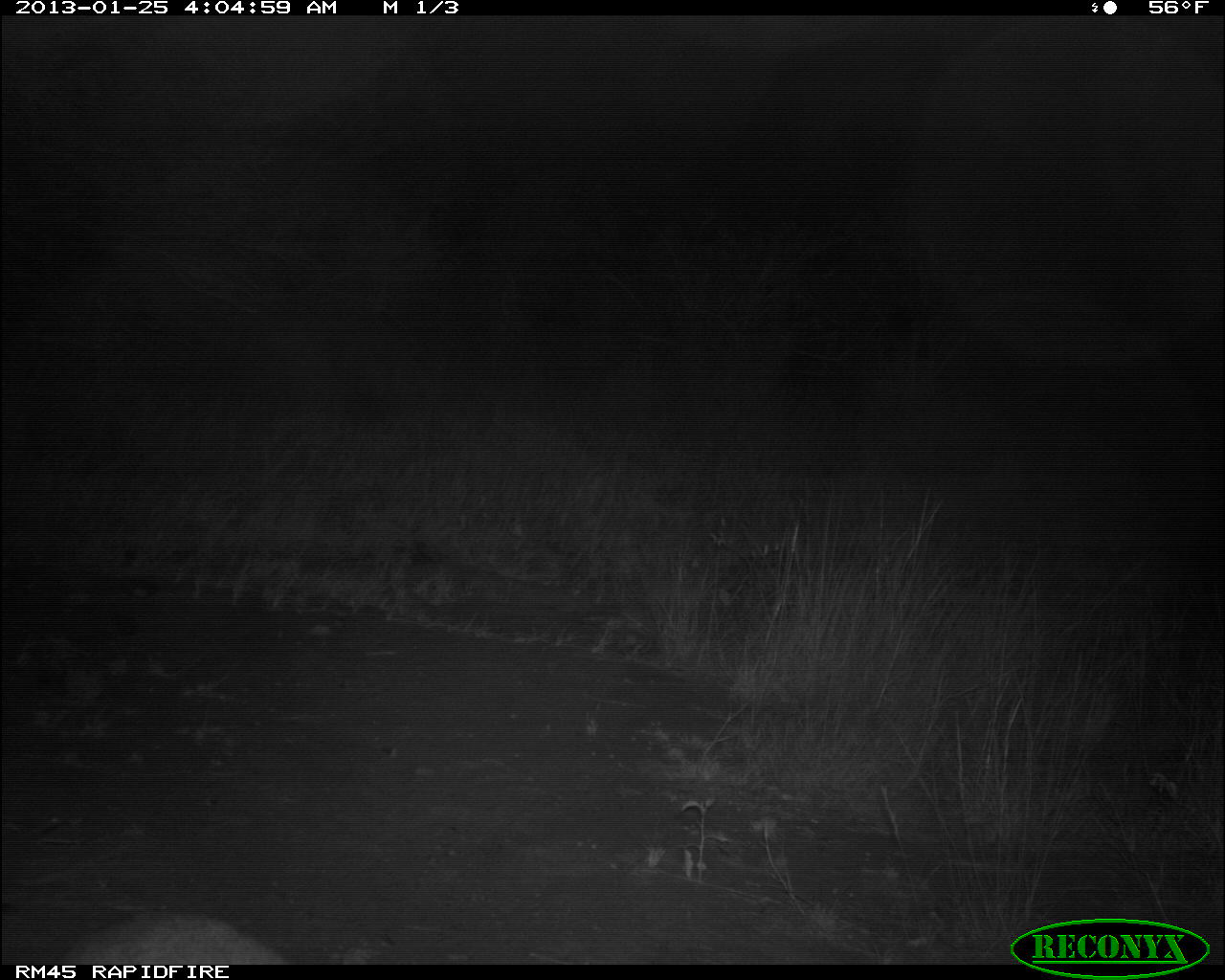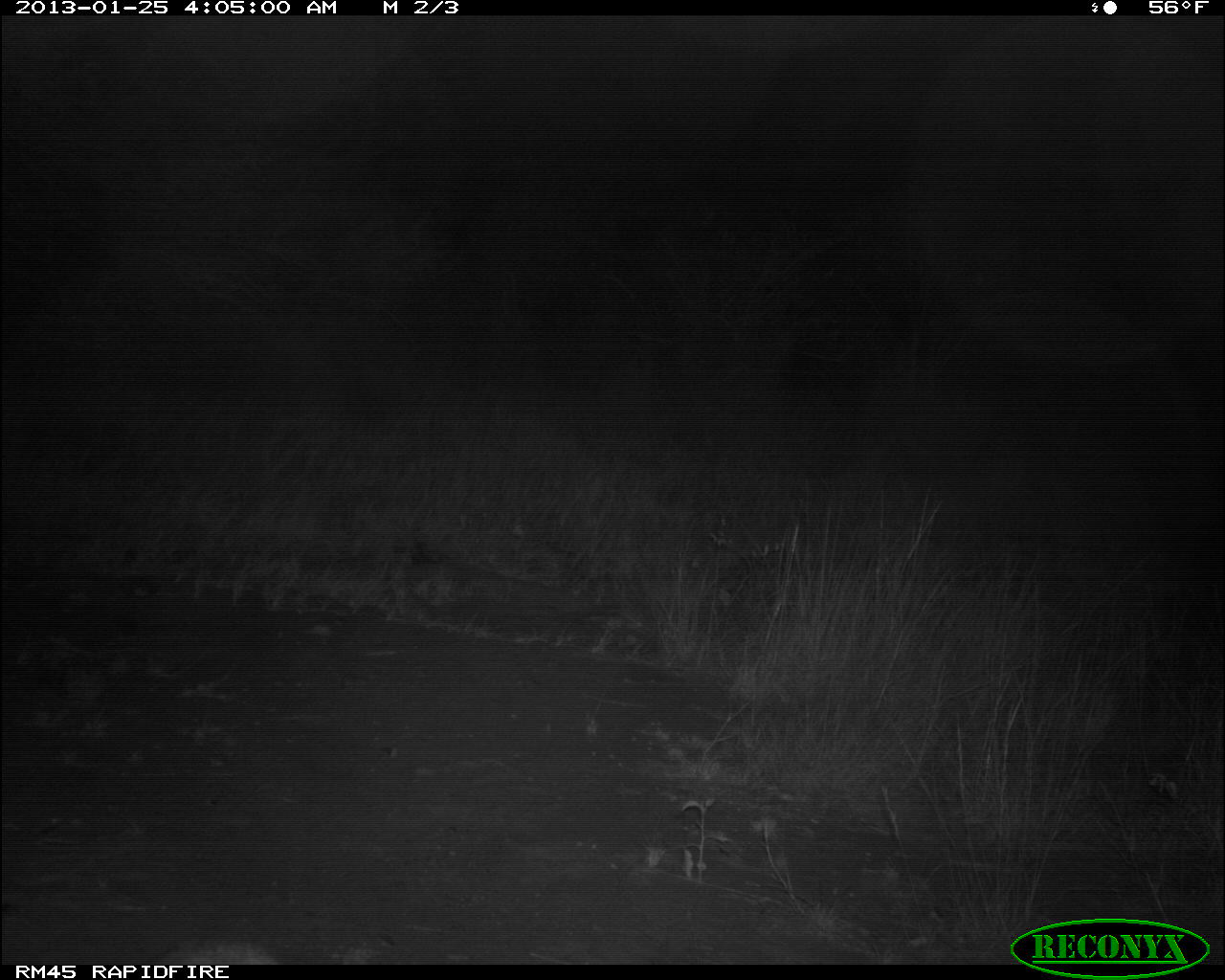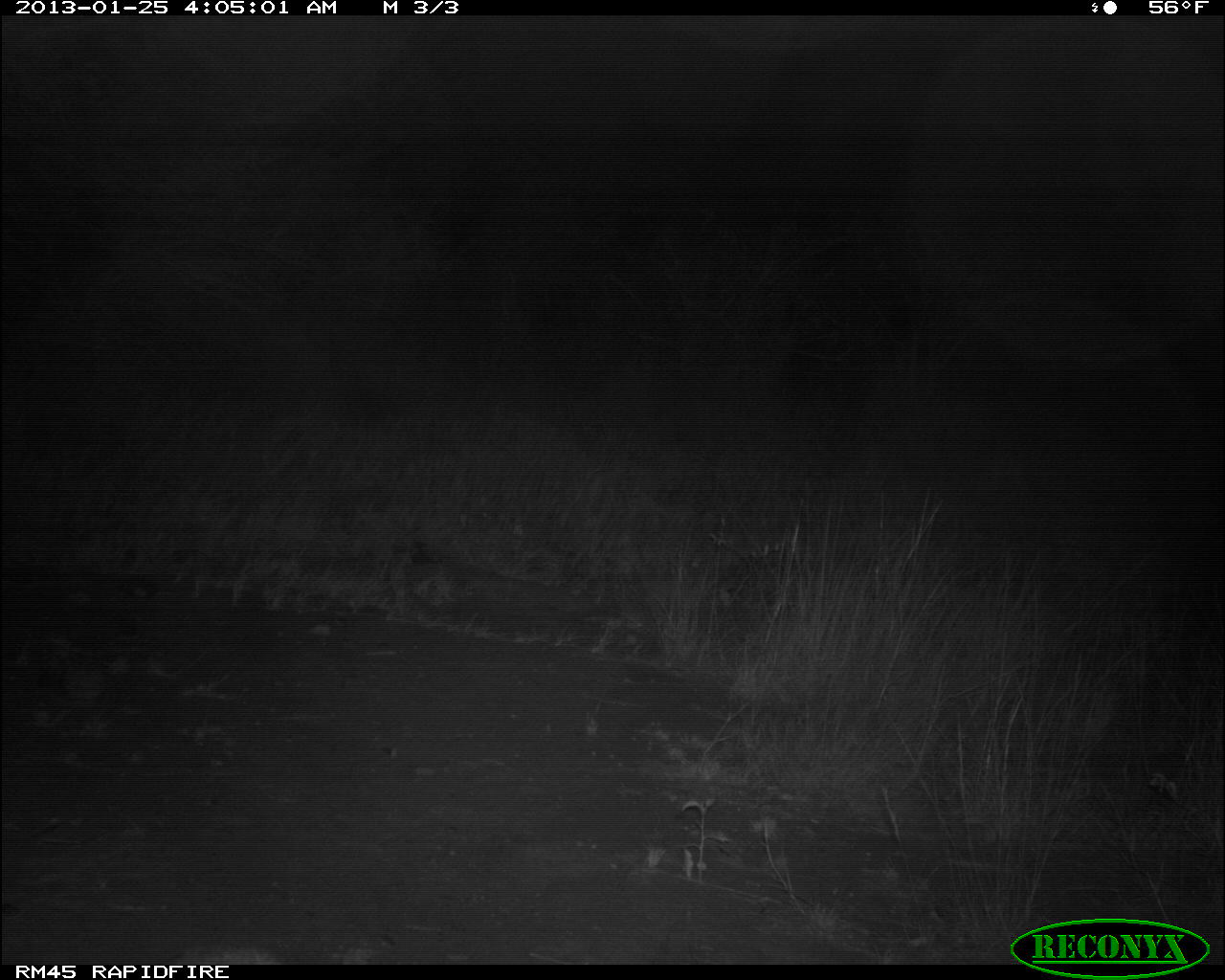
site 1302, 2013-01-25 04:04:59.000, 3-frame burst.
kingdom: Animalia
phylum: Chordata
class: Mammalia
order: Artiodactyla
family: Bovidae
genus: Madoqua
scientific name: Madoqua guentheri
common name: günther's dik-dik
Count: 1.